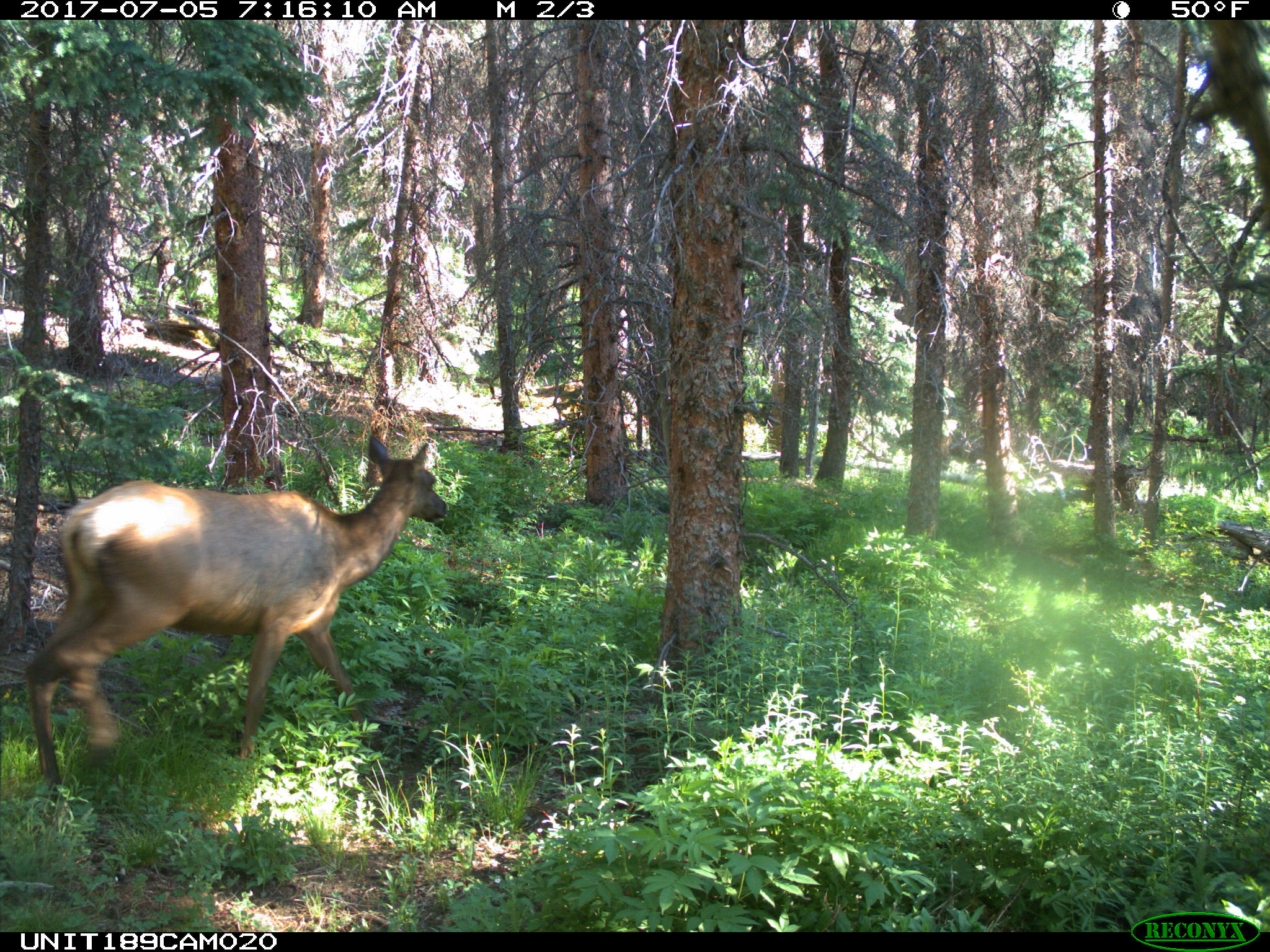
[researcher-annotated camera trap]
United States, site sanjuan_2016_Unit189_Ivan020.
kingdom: Animalia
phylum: Chordata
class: Mammalia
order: Artiodactyla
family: Cervidae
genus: Cervus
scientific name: Cervus elaphus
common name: red deer